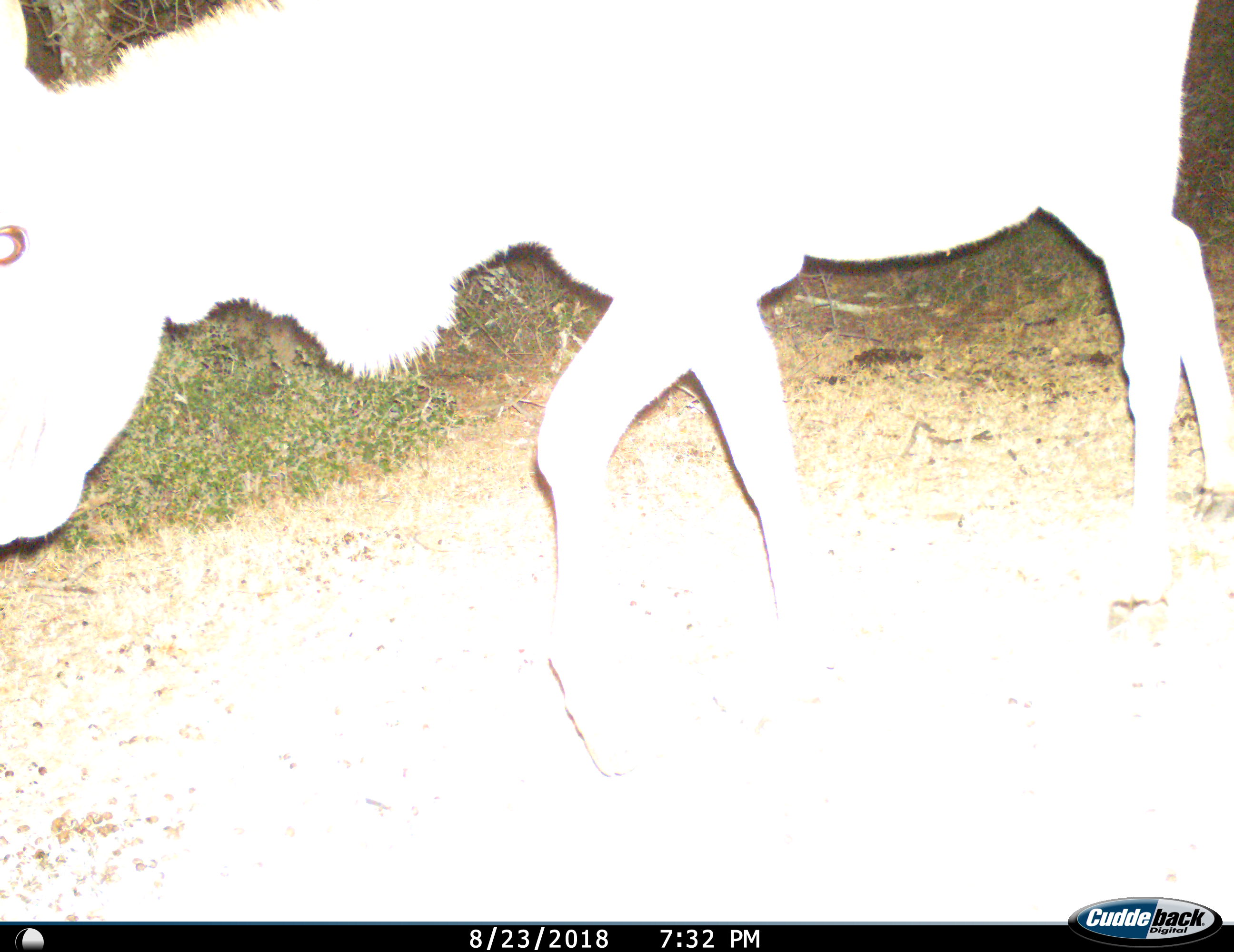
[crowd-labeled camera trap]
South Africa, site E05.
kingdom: Animalia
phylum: Chordata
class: Mammalia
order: Artiodactyla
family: Bovidae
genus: Tragelaphus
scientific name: Tragelaphus strepsiceros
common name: greater kudu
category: kudu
Kudu (greater kudu) (Tragelaphus strepsiceros), count 1. Behavior (volunteer vote fractions): standing 0%, resting 0%, moving 100%, interacting 0%. Young present (vote fraction): 0%. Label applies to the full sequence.